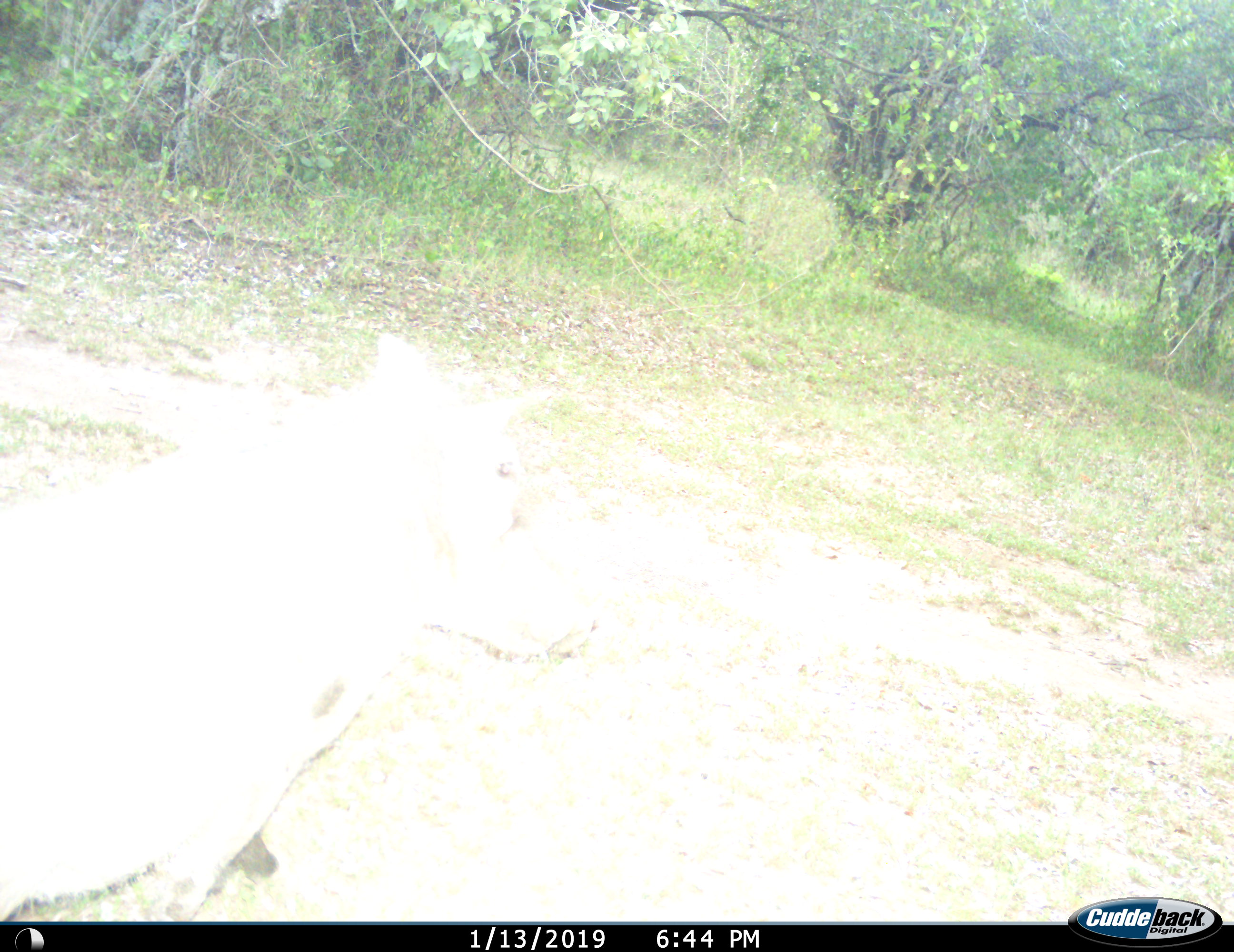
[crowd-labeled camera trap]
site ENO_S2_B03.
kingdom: Animalia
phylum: Chordata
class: Mammalia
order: Artiodactyla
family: Suidae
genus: Phacochoerus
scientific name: Phacochoerus africanus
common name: warthog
Warthog (Phacochoerus africanus), count 1. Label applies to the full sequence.